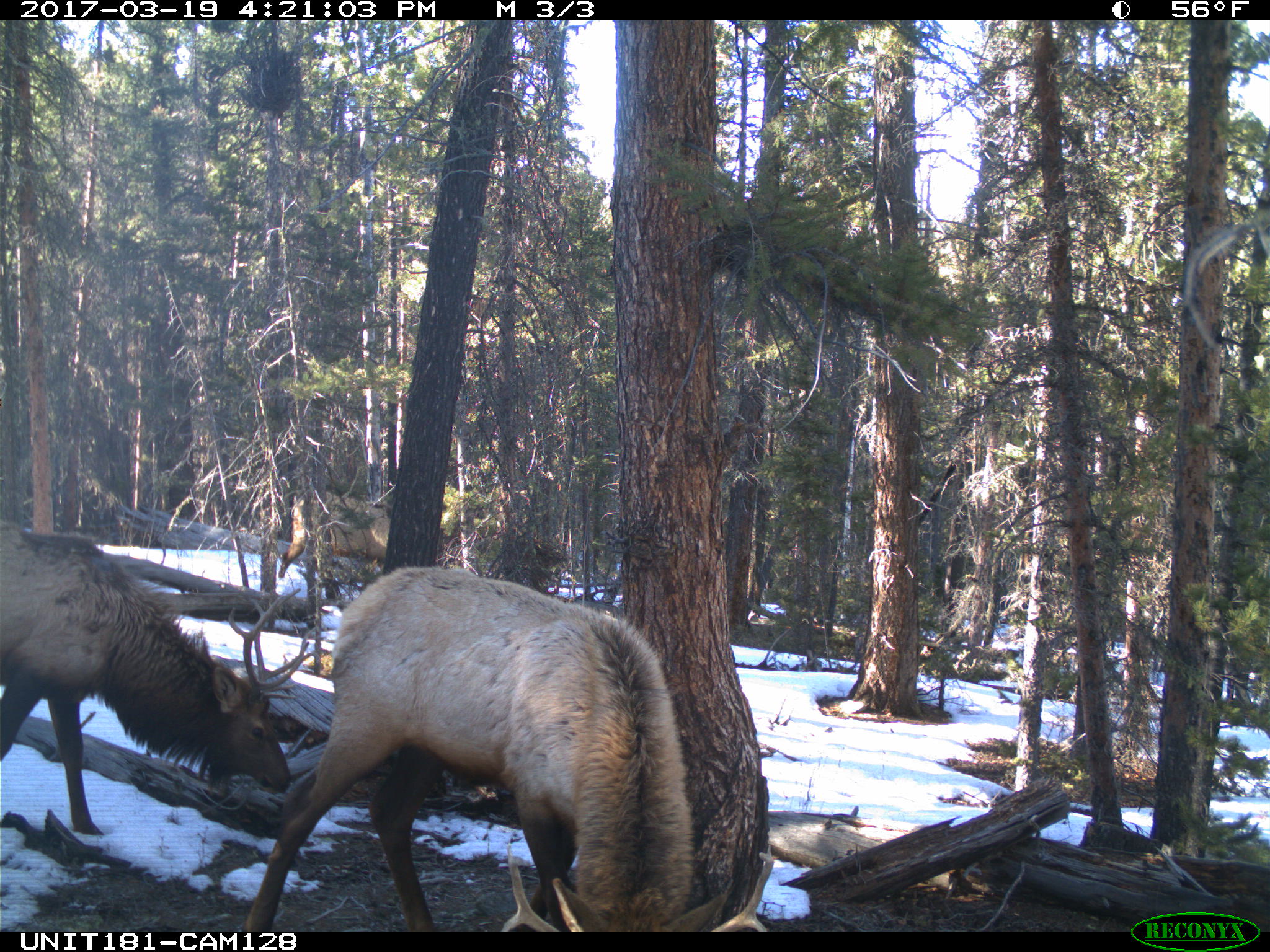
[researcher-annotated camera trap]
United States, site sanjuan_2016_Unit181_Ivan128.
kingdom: Animalia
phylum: Chordata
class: Mammalia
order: Artiodactyla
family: Cervidae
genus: Cervus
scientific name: Cervus elaphus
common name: red deer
Cervus elaphus (red deer).